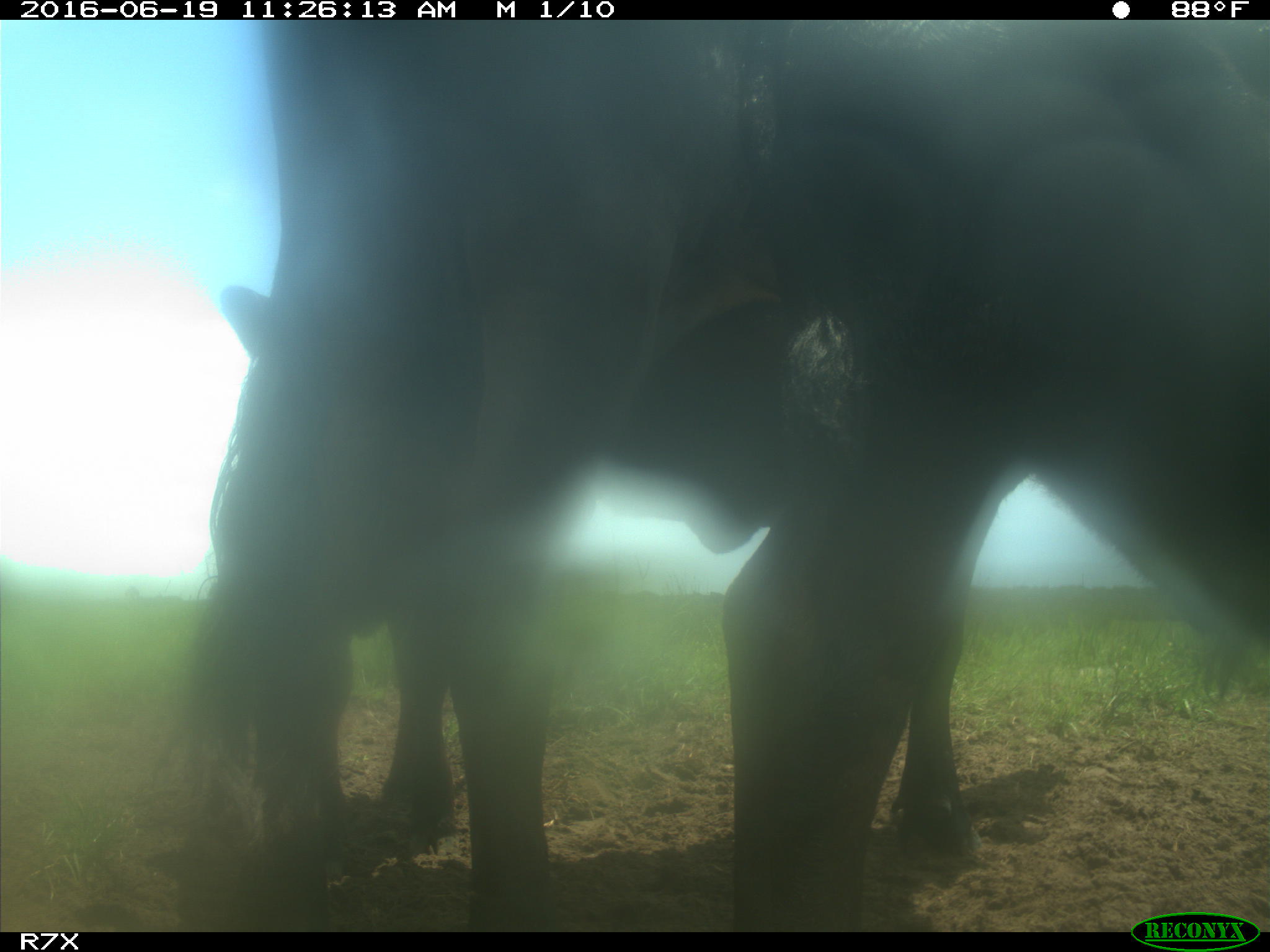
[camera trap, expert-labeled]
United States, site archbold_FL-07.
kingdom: Animalia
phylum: Chordata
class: Mammalia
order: Artiodactyla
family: Bovidae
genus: Bos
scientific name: Bos taurus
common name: domestic cow